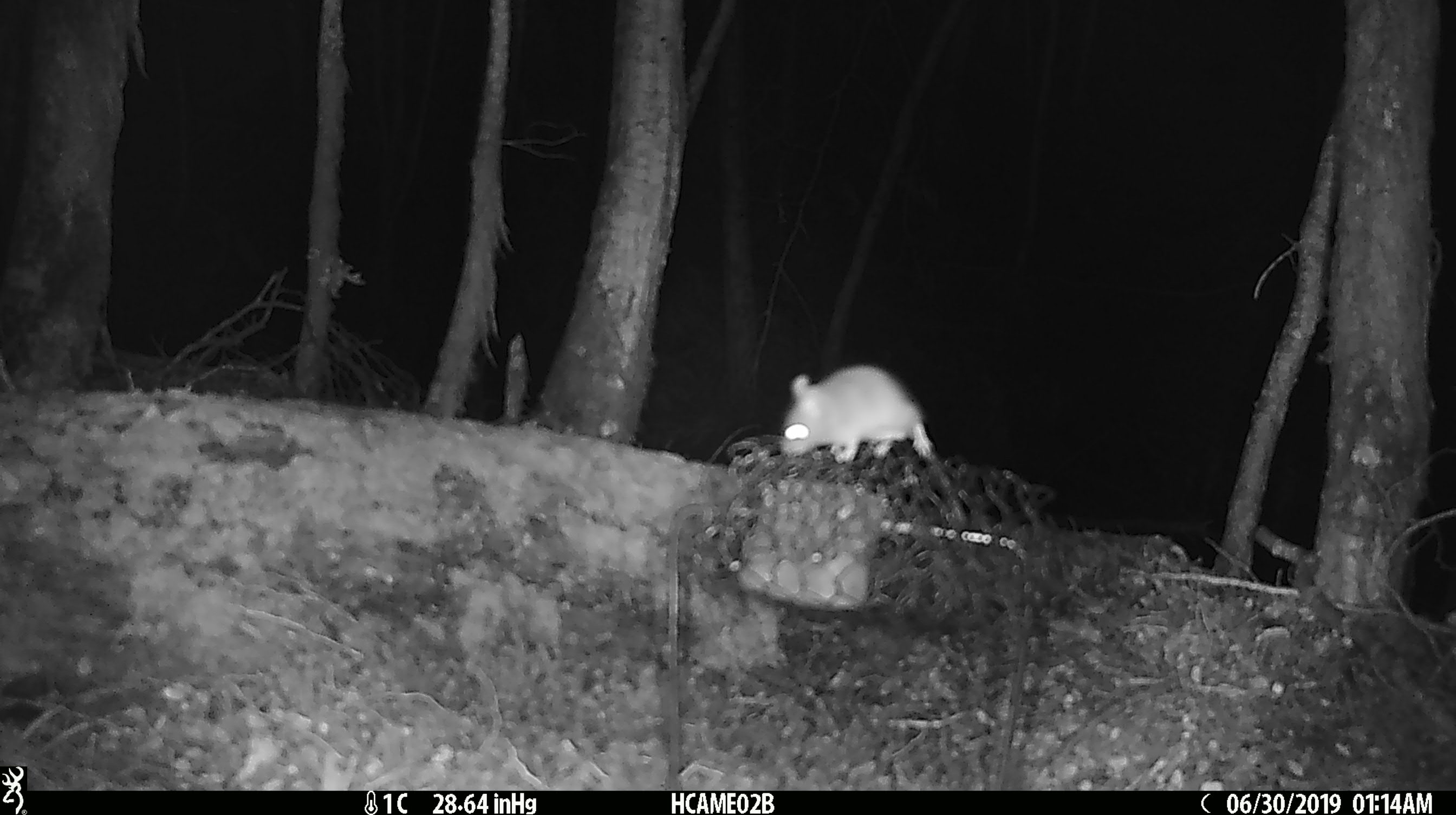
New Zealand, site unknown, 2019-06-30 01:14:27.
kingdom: Animalia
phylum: Chordata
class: Mammalia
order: Rodentia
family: Muridae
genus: Mus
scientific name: Mus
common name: mouse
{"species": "mouse (Mus)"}